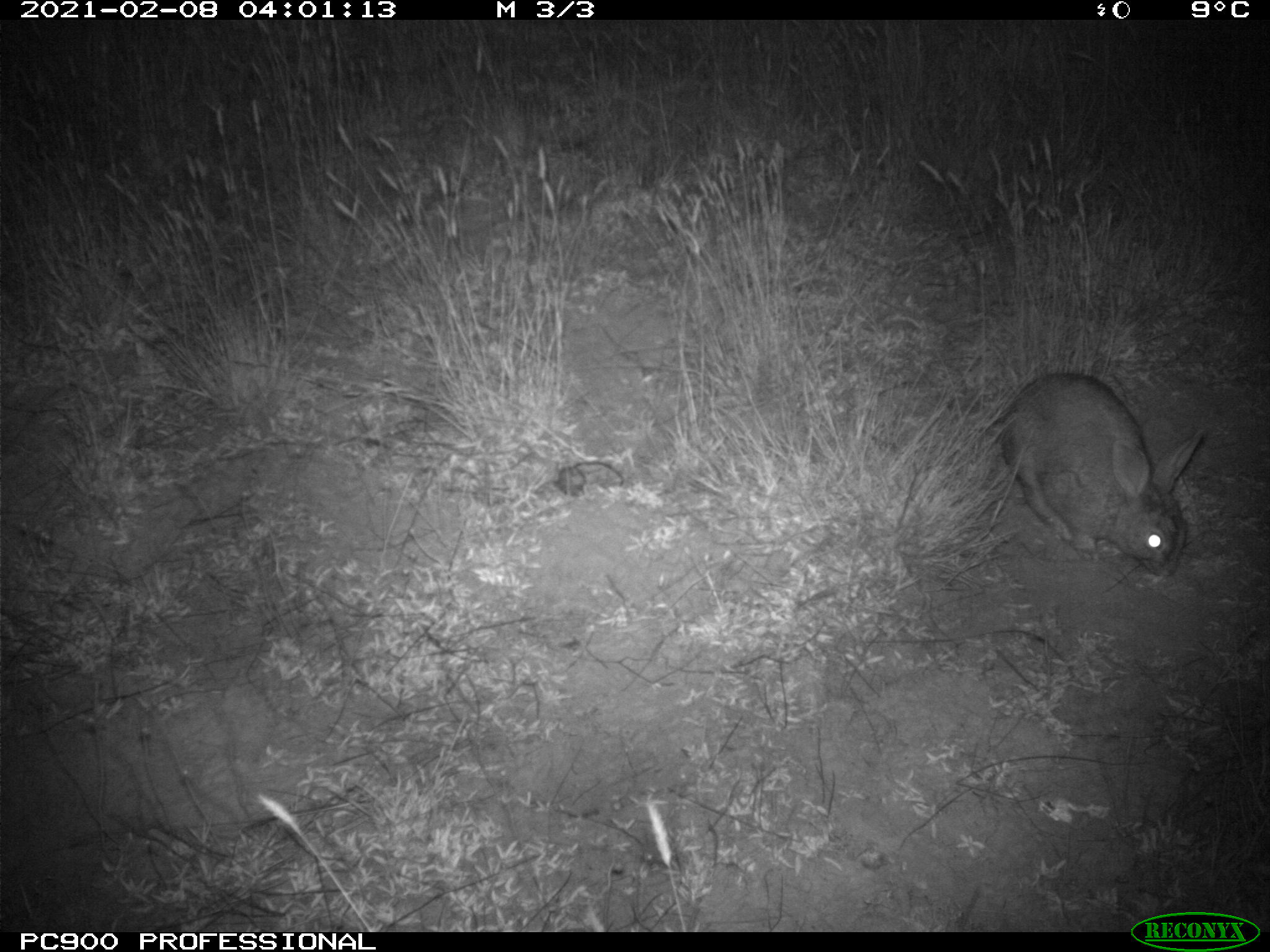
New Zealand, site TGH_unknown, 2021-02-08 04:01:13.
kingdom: Animalia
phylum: Chordata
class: Mammalia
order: Lagomorpha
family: Leporidae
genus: Oryctolagus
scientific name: Oryctolagus cuniculus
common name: european rabbit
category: rabbit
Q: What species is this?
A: Rabbit (european rabbit) (Oryctolagus cuniculus).